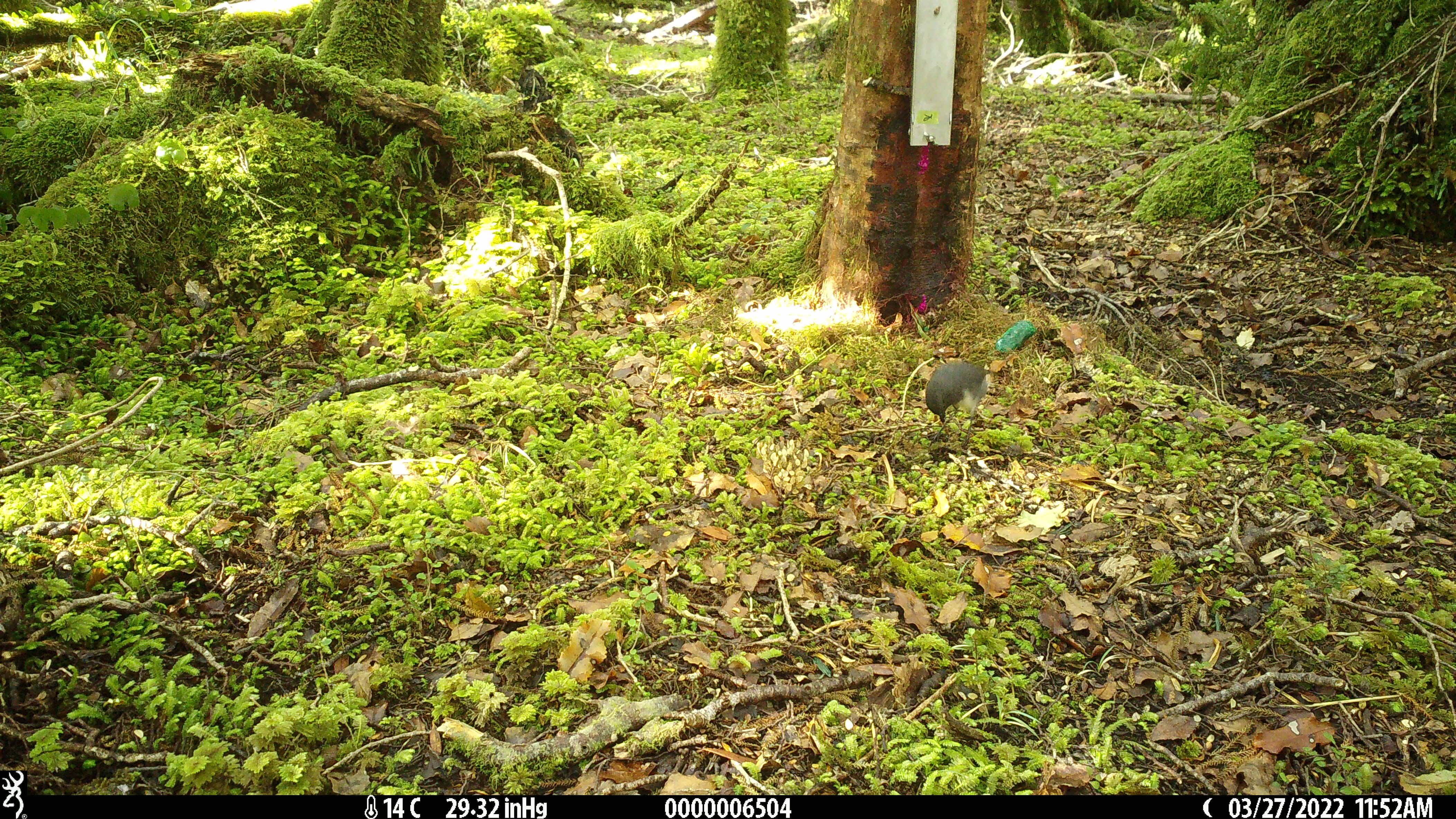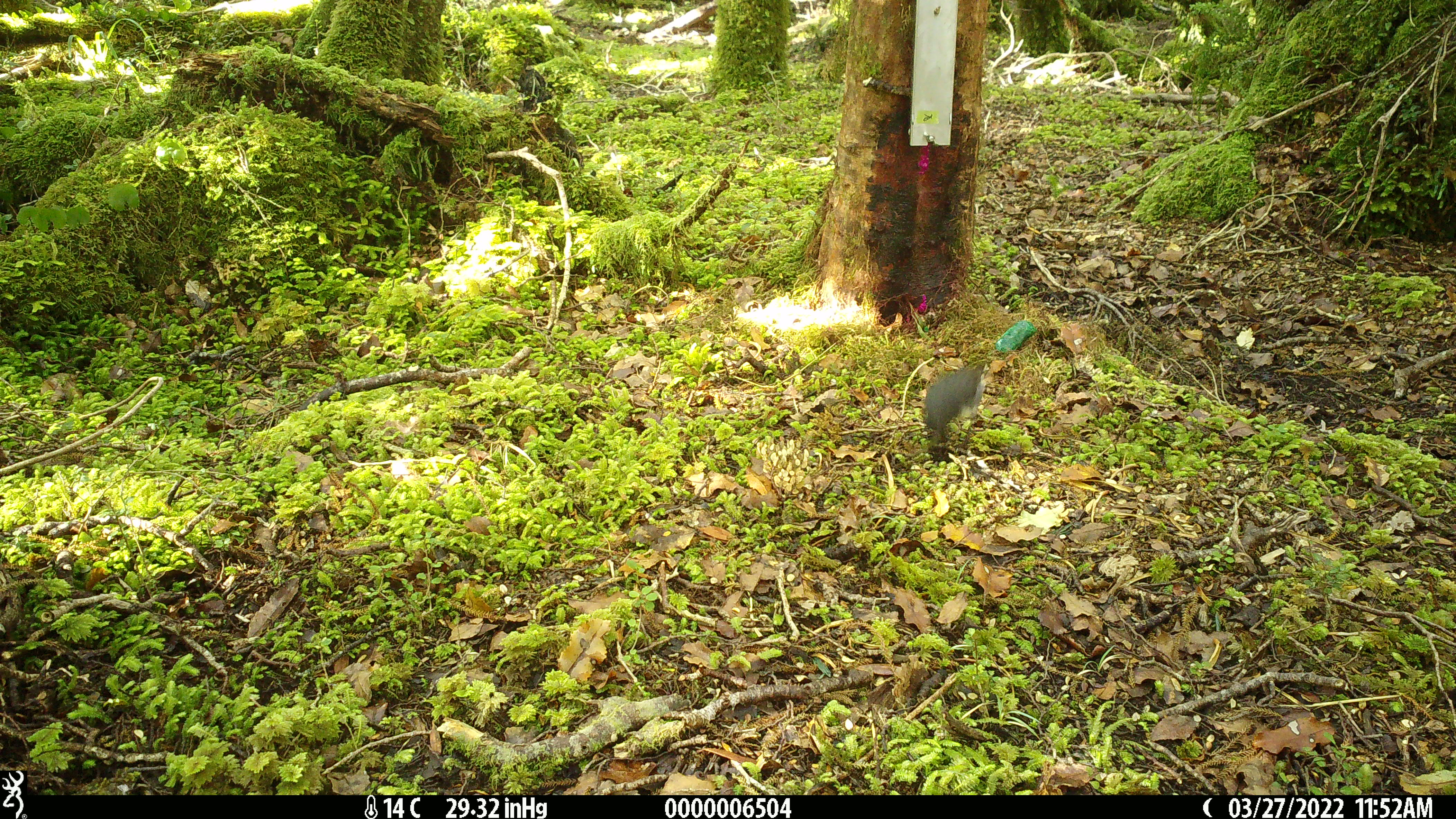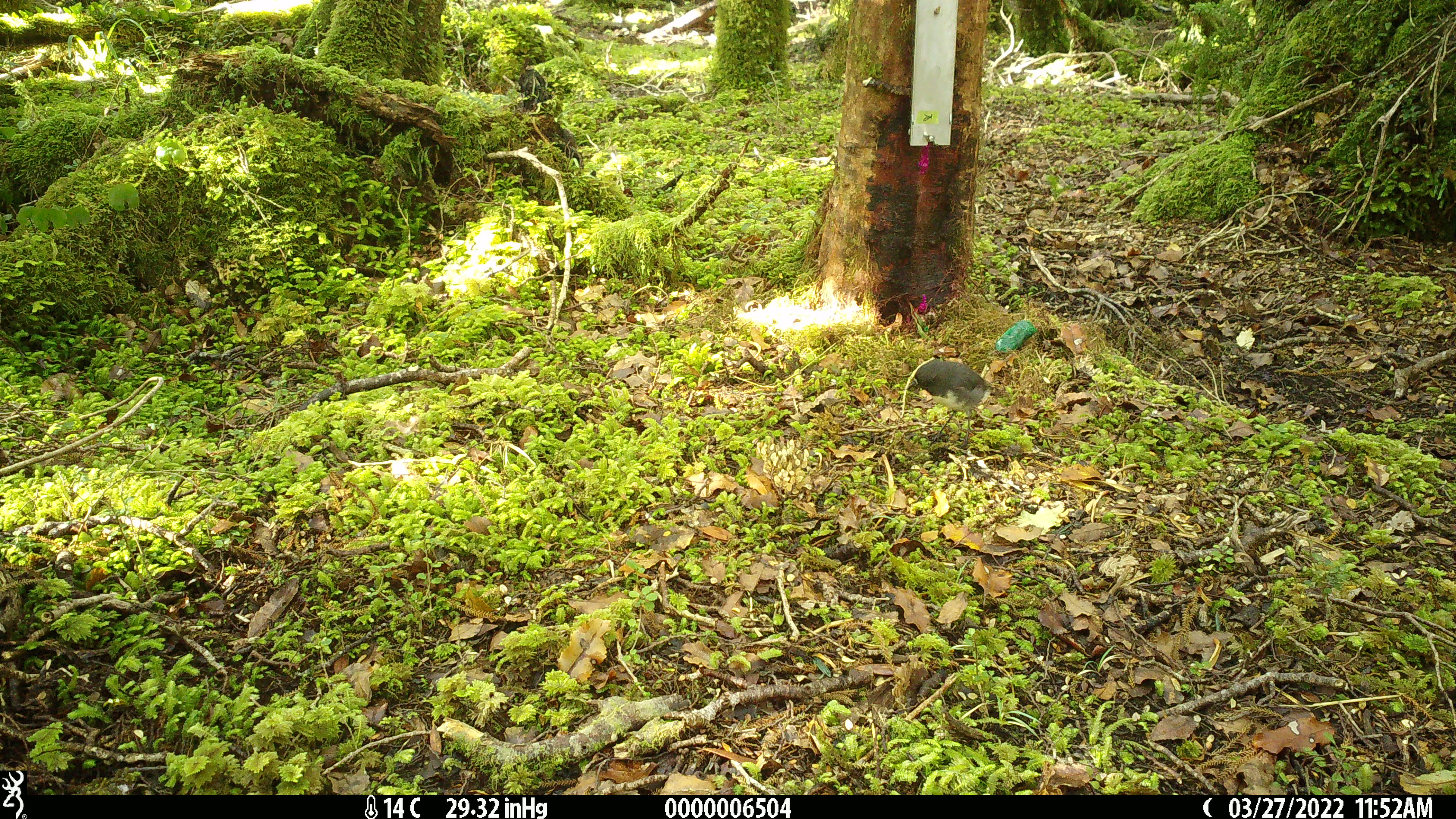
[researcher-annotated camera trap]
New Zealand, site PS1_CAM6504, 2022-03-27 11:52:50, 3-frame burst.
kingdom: Animalia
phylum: Chordata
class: Aves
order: Passeriformes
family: Petroicidae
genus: Petroica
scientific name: Petroica australis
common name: new zealand robin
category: robin